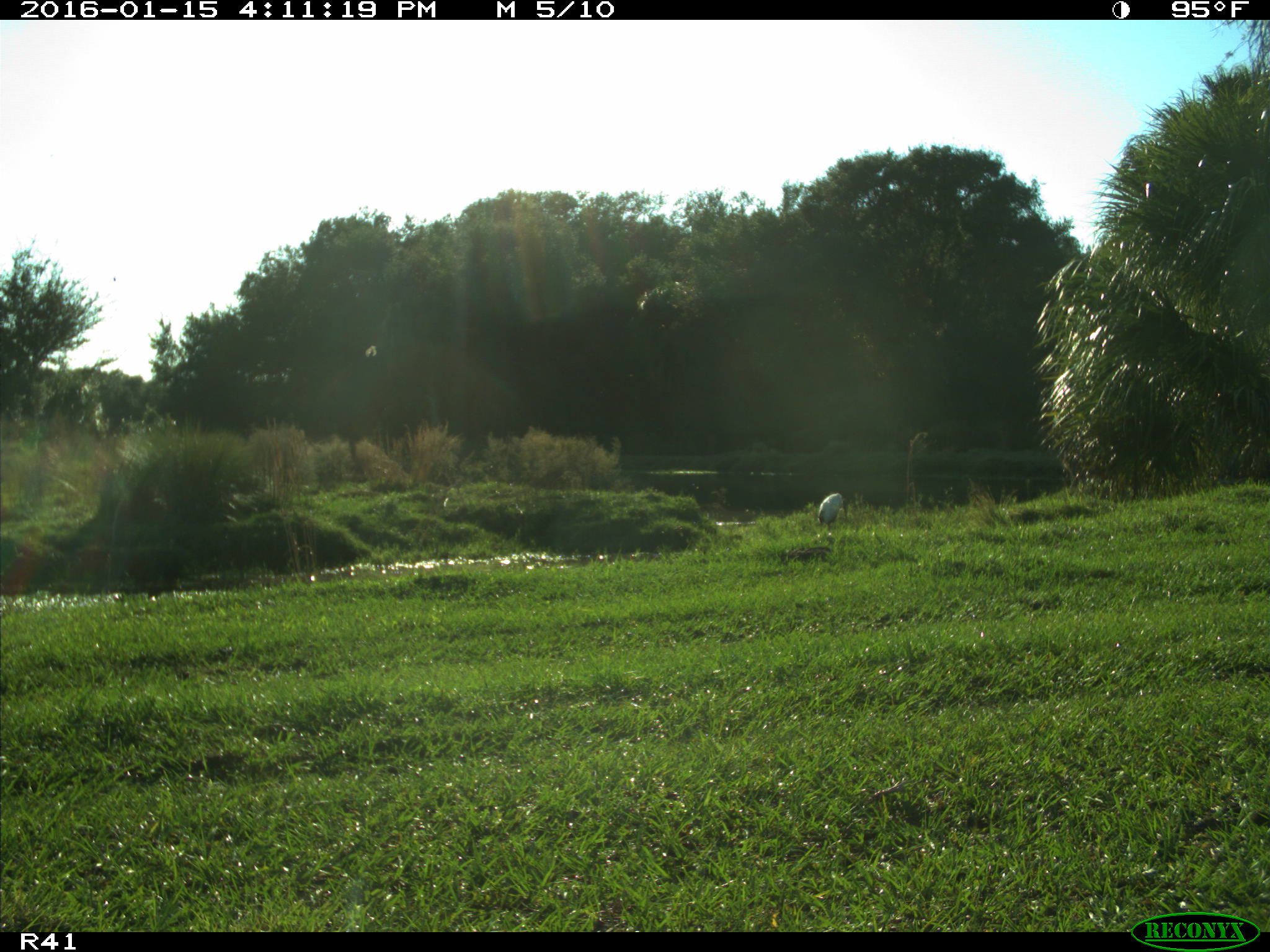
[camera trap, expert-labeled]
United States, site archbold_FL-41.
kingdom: Animalia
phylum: Chordata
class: Aves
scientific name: Aves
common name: birds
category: unidentified bird